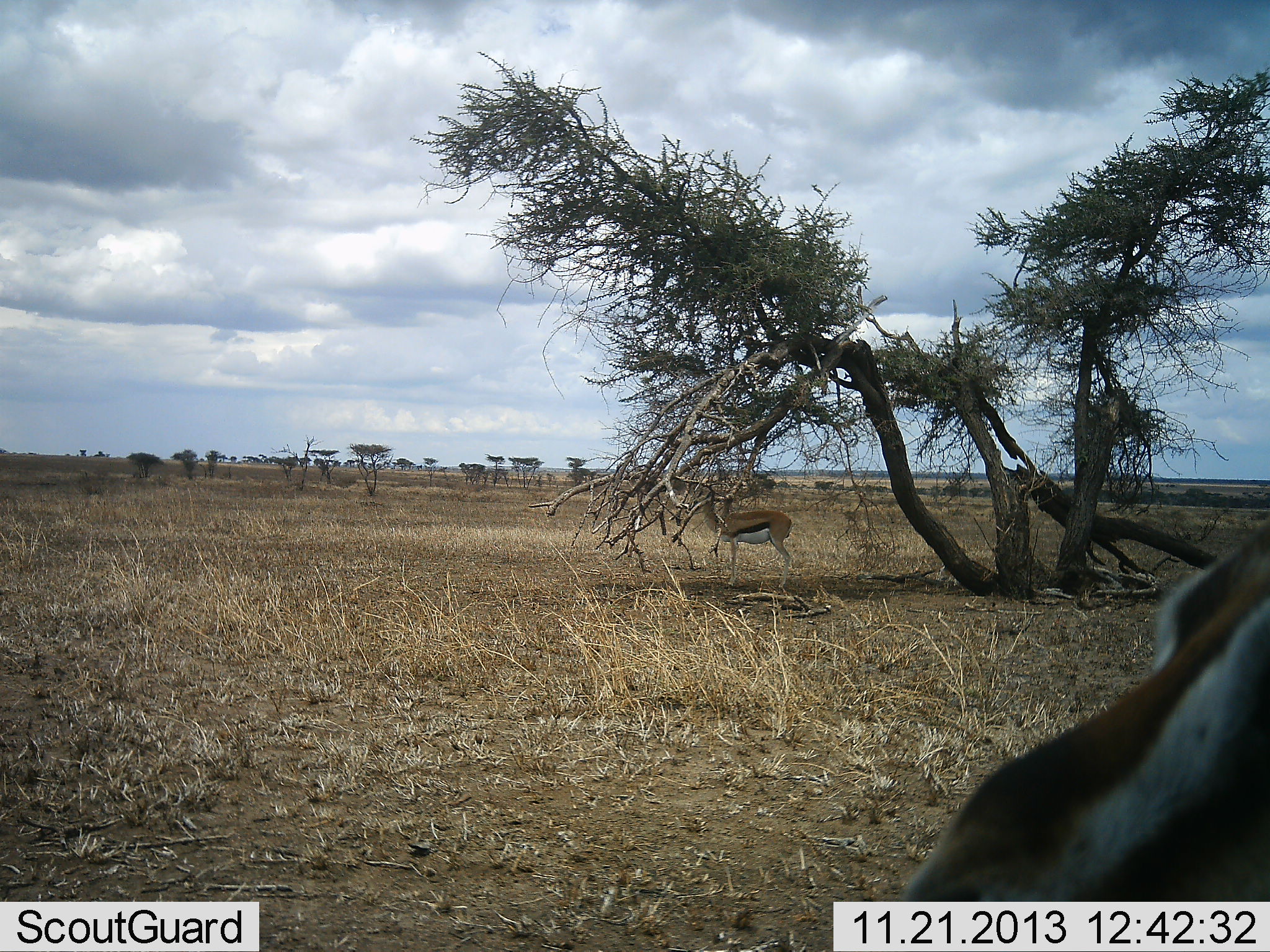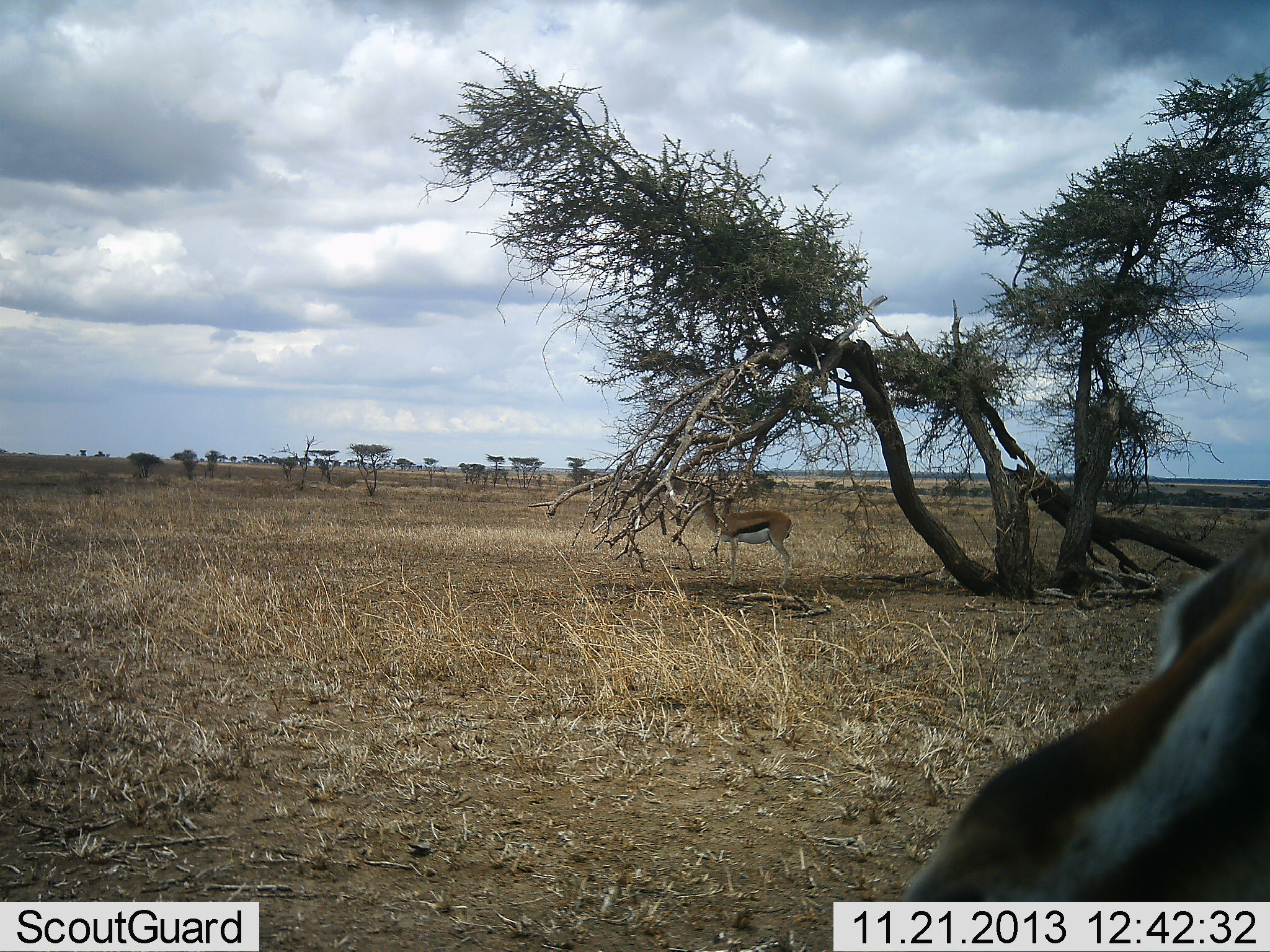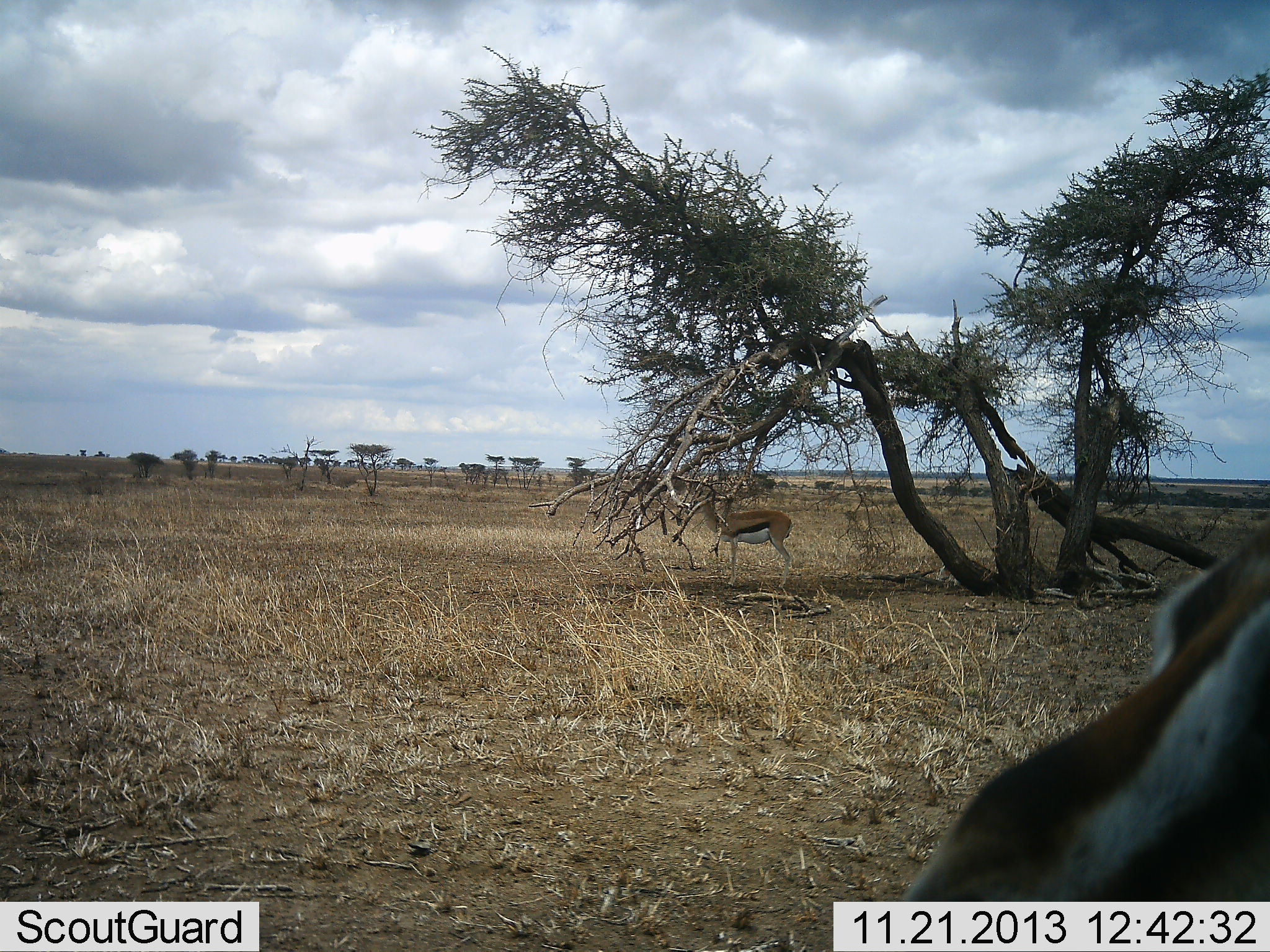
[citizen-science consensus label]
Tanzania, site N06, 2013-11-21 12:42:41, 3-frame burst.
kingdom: Animalia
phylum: Chordata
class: Mammalia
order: Artiodactyla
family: Bovidae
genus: Eudorcas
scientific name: Eudorcas thomsonii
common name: thomson's gazelle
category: gazellethomsons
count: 2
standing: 90%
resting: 0%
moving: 0%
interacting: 10%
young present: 0%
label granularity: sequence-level